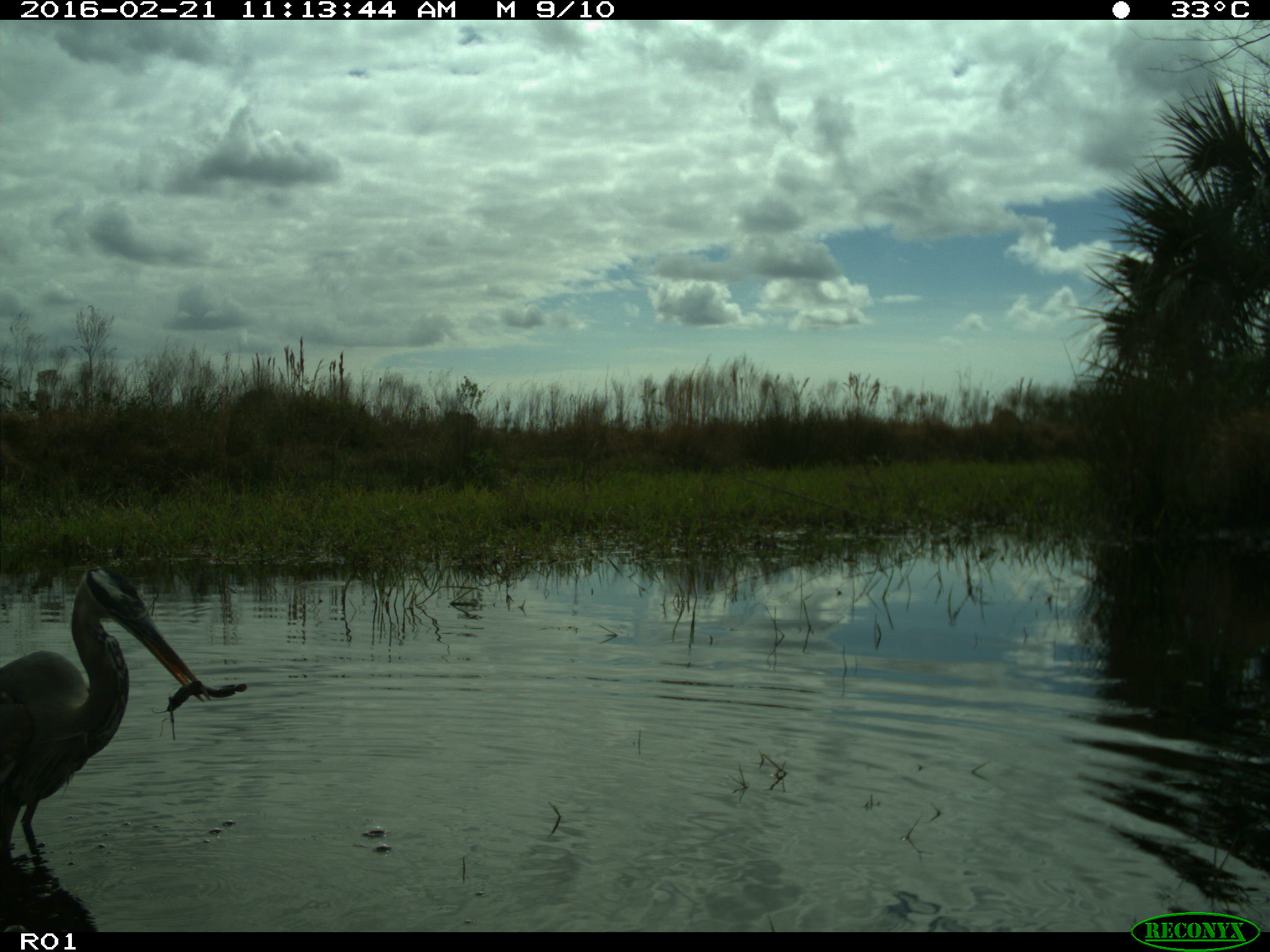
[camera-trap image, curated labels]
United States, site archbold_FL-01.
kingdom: Animalia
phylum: Chordata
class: Aves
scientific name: Aves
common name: birds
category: unidentified bird